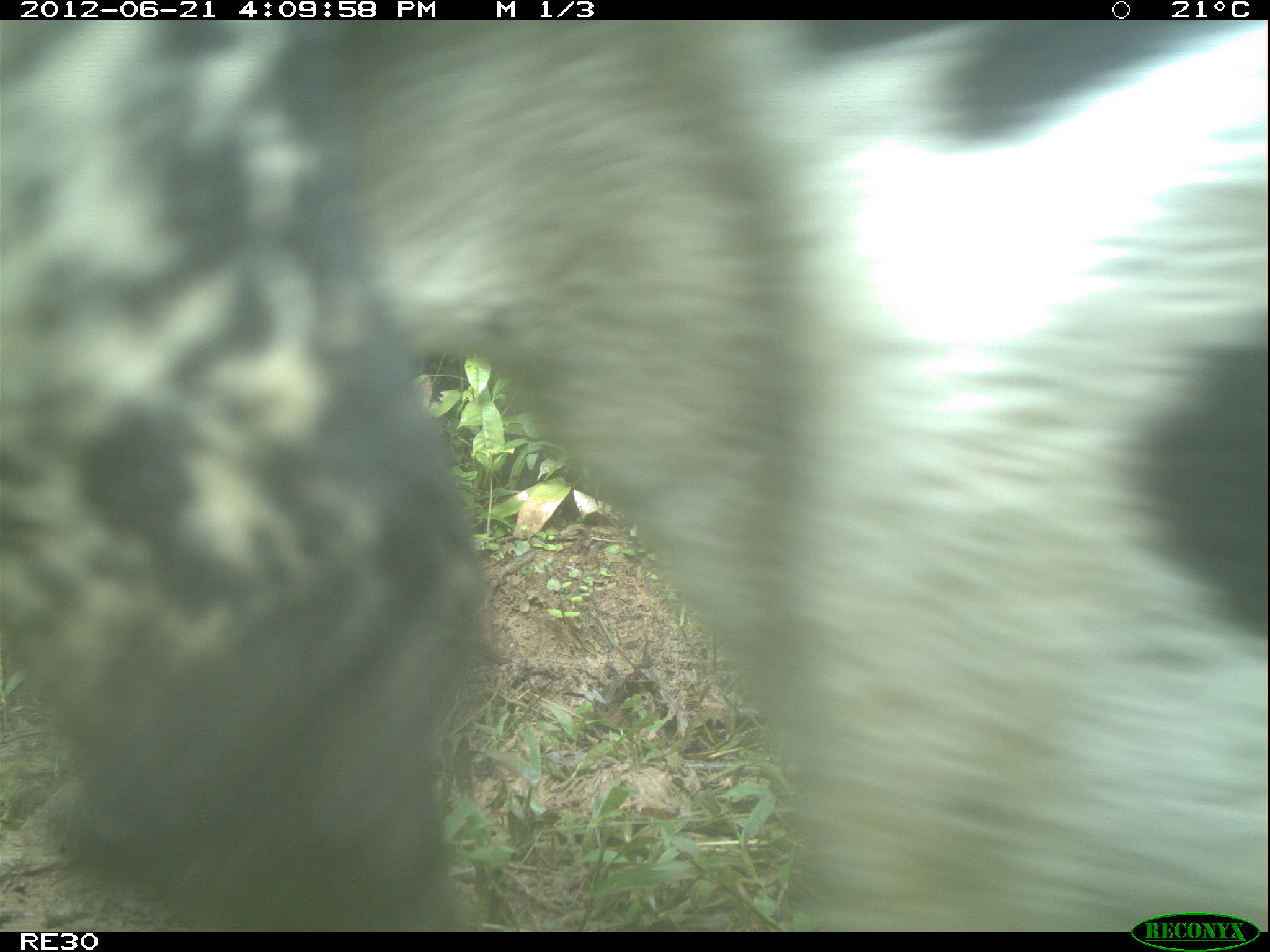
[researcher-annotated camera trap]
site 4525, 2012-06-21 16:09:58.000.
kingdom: Animalia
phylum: Chordata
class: Mammalia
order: Artiodactyla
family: Bovidae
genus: Bos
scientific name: Bos taurus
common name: domestic cattle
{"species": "Bos taurus (domestic cattle)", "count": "2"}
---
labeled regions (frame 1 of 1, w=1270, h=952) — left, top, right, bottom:
bos taurus: 0, 17, 1269, 932